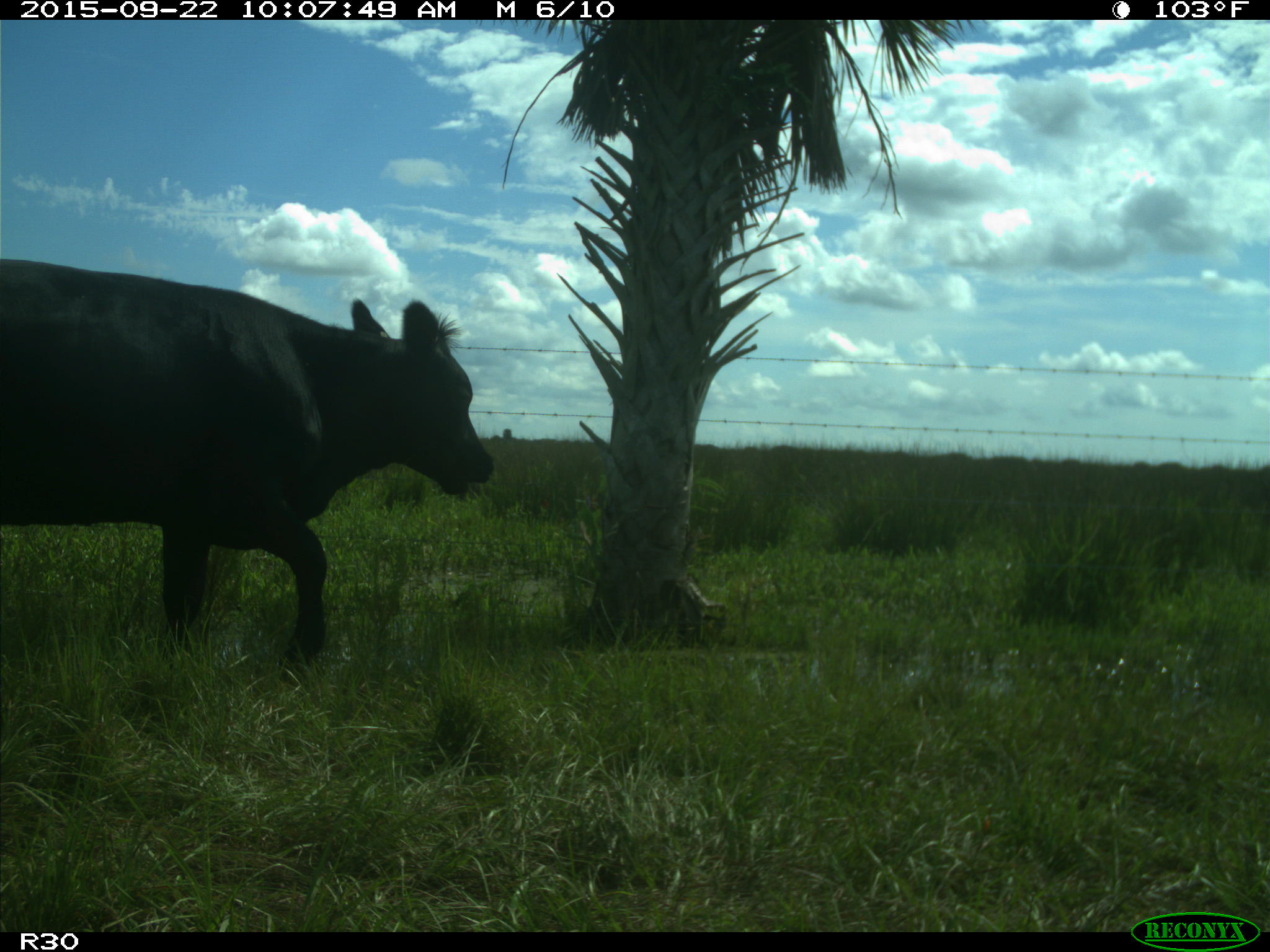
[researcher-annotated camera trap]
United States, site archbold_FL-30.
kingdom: Animalia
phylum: Chordata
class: Mammalia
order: Artiodactyla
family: Bovidae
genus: Bos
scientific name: Bos taurus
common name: domestic cow